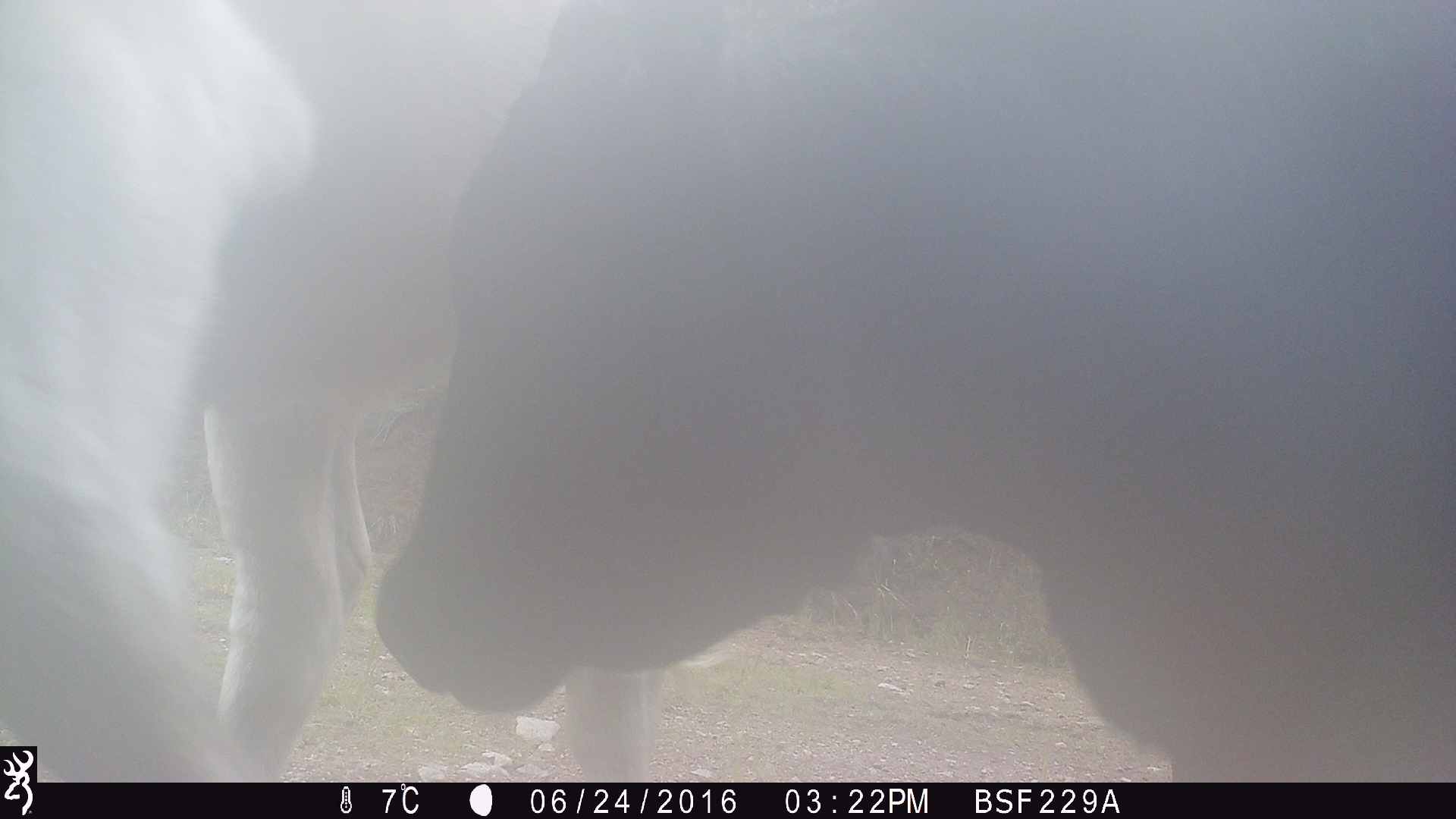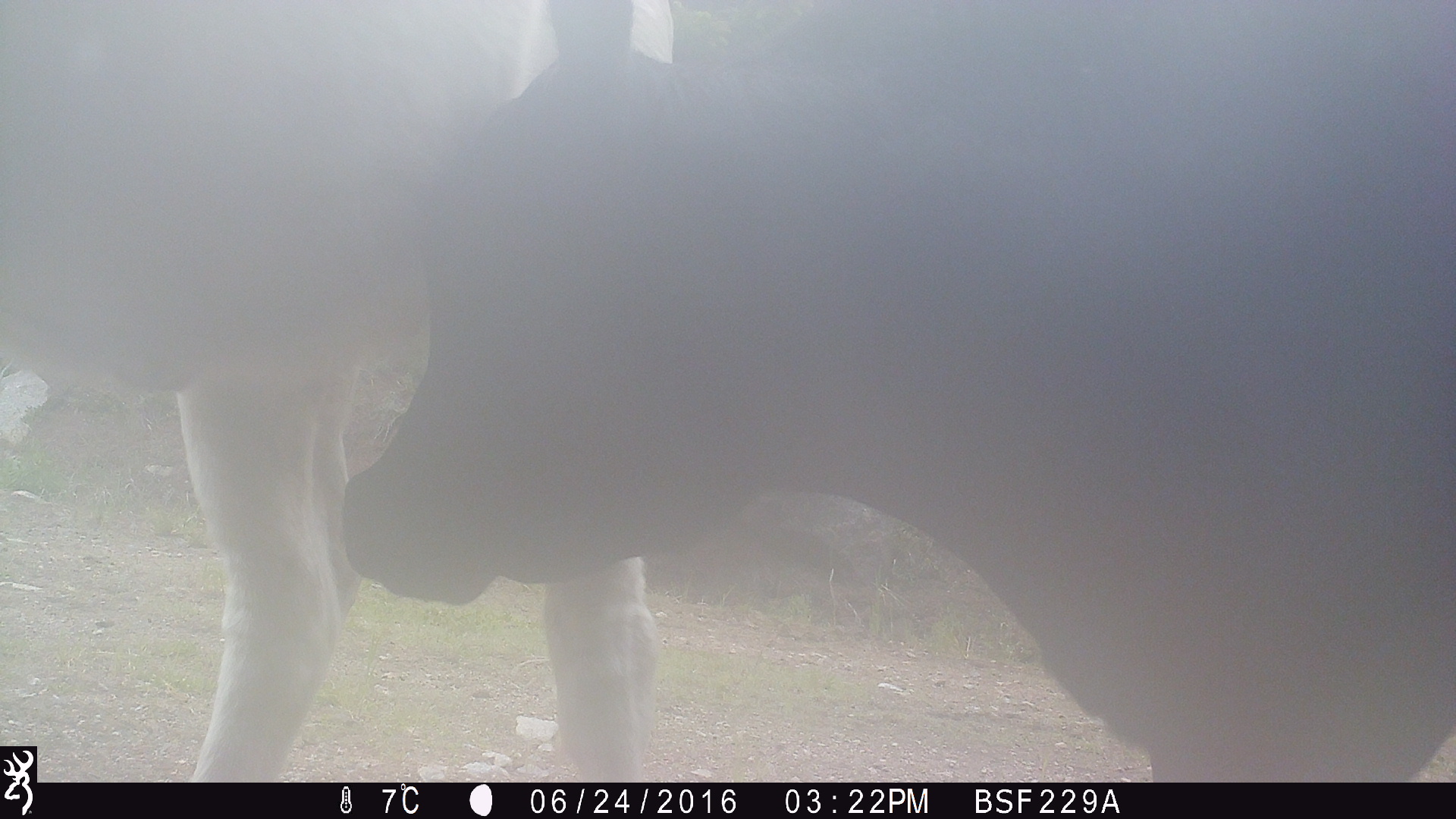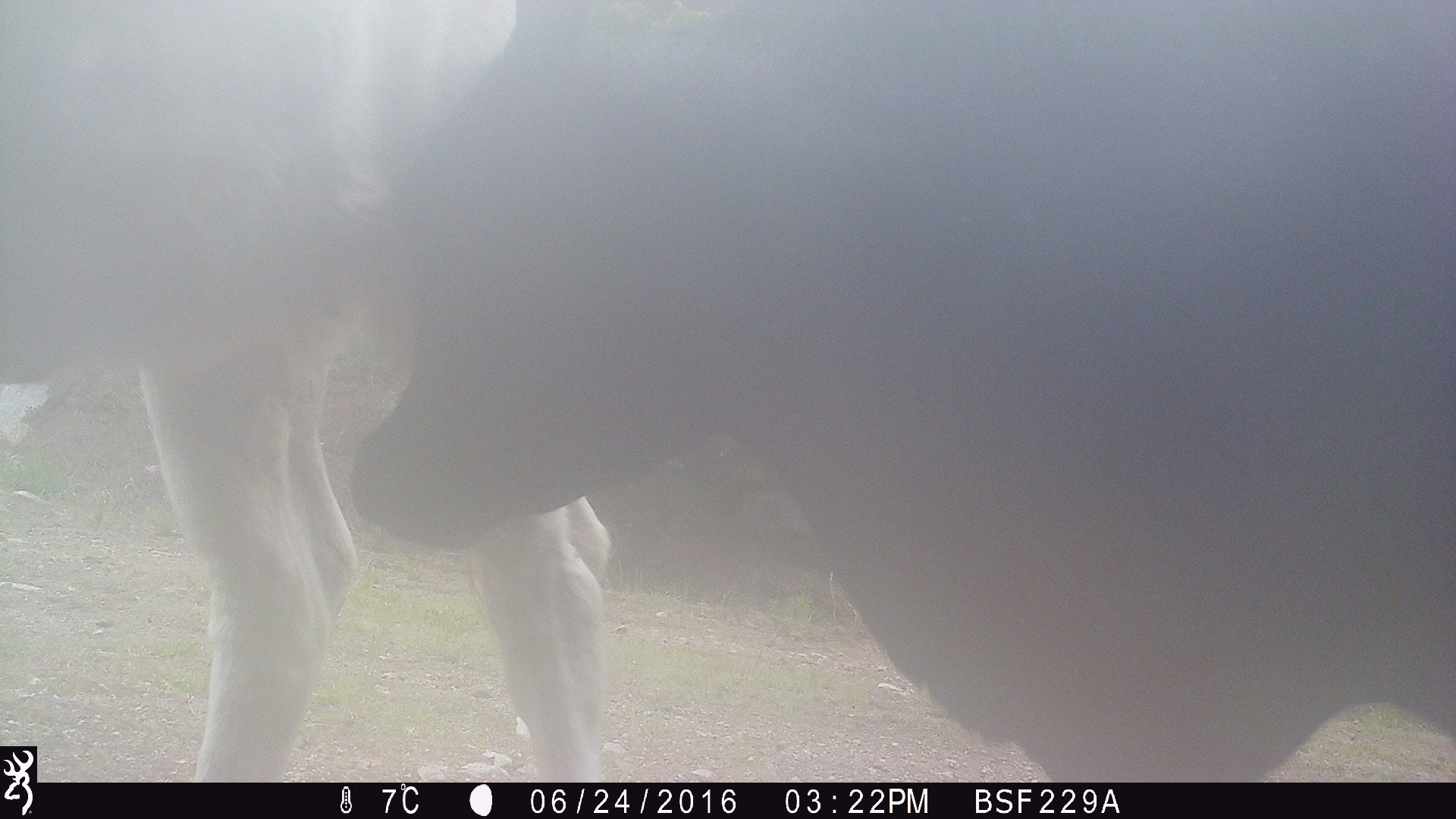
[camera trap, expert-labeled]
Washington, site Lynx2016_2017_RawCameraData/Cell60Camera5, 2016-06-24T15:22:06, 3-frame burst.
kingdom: Animalia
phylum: Chordata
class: Mammalia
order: Artiodactyla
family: Bovidae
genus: Bos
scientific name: Bos taurus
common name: domestic cattle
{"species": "domestic cattle (Bos taurus)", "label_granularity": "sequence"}